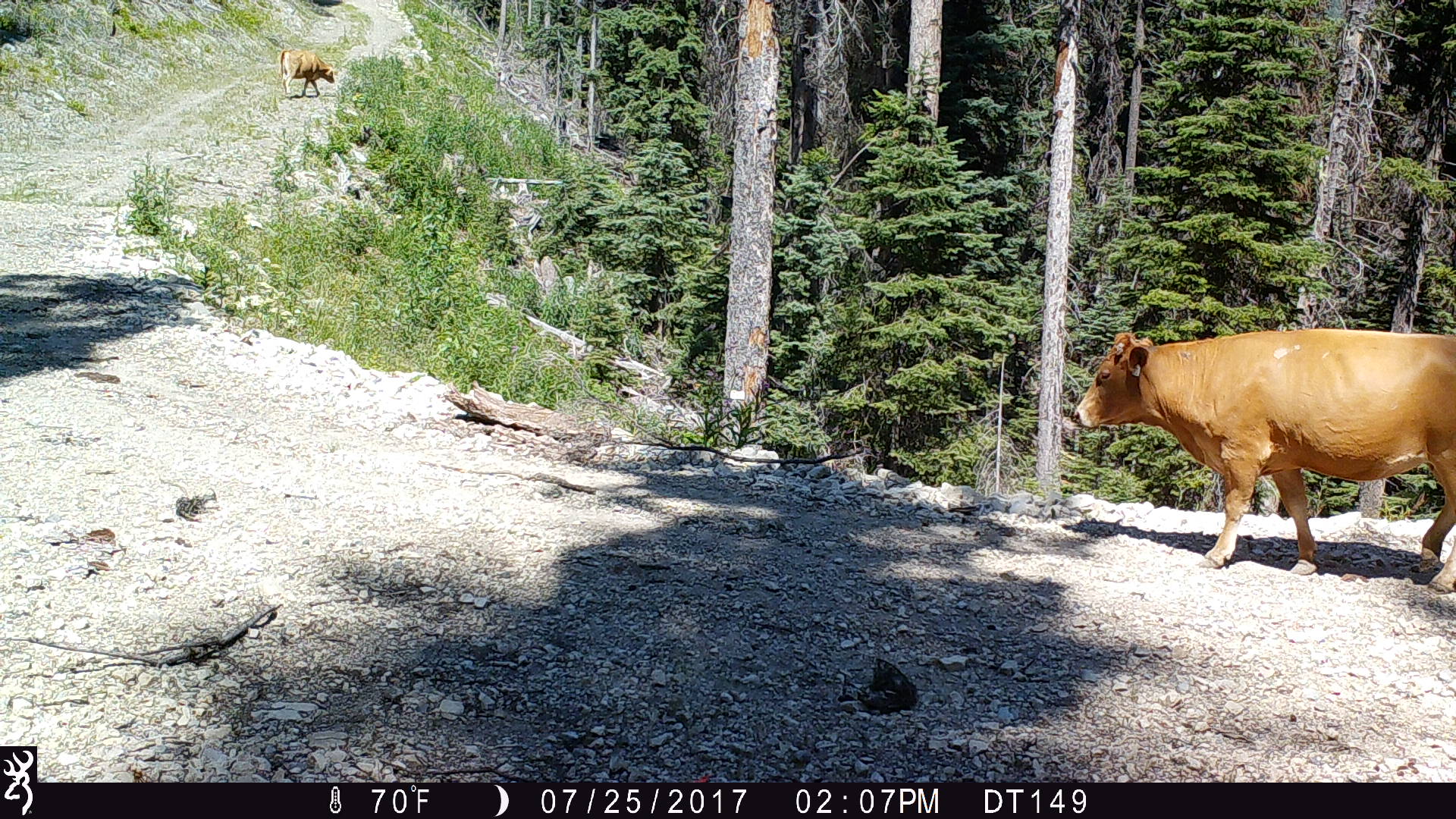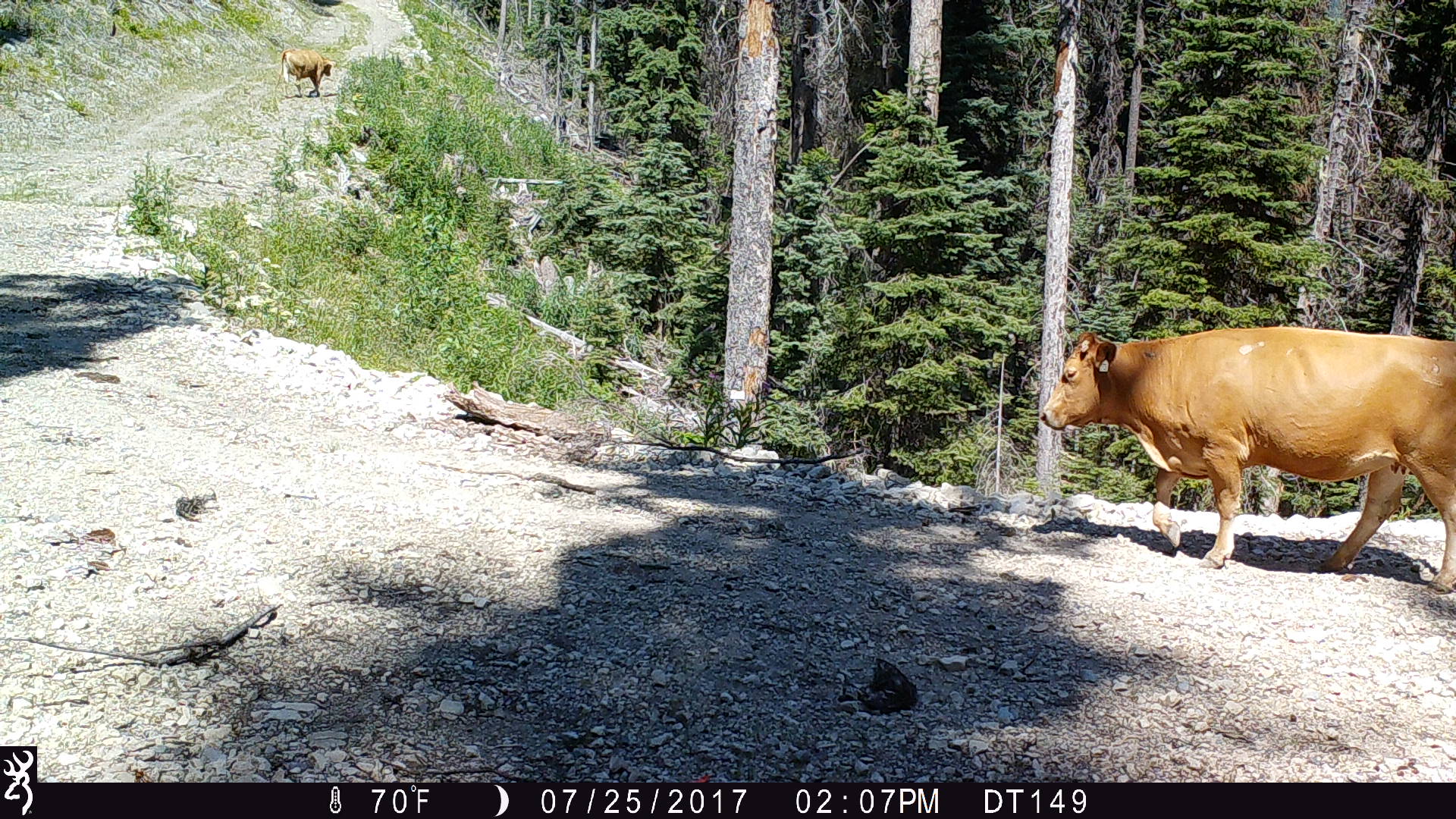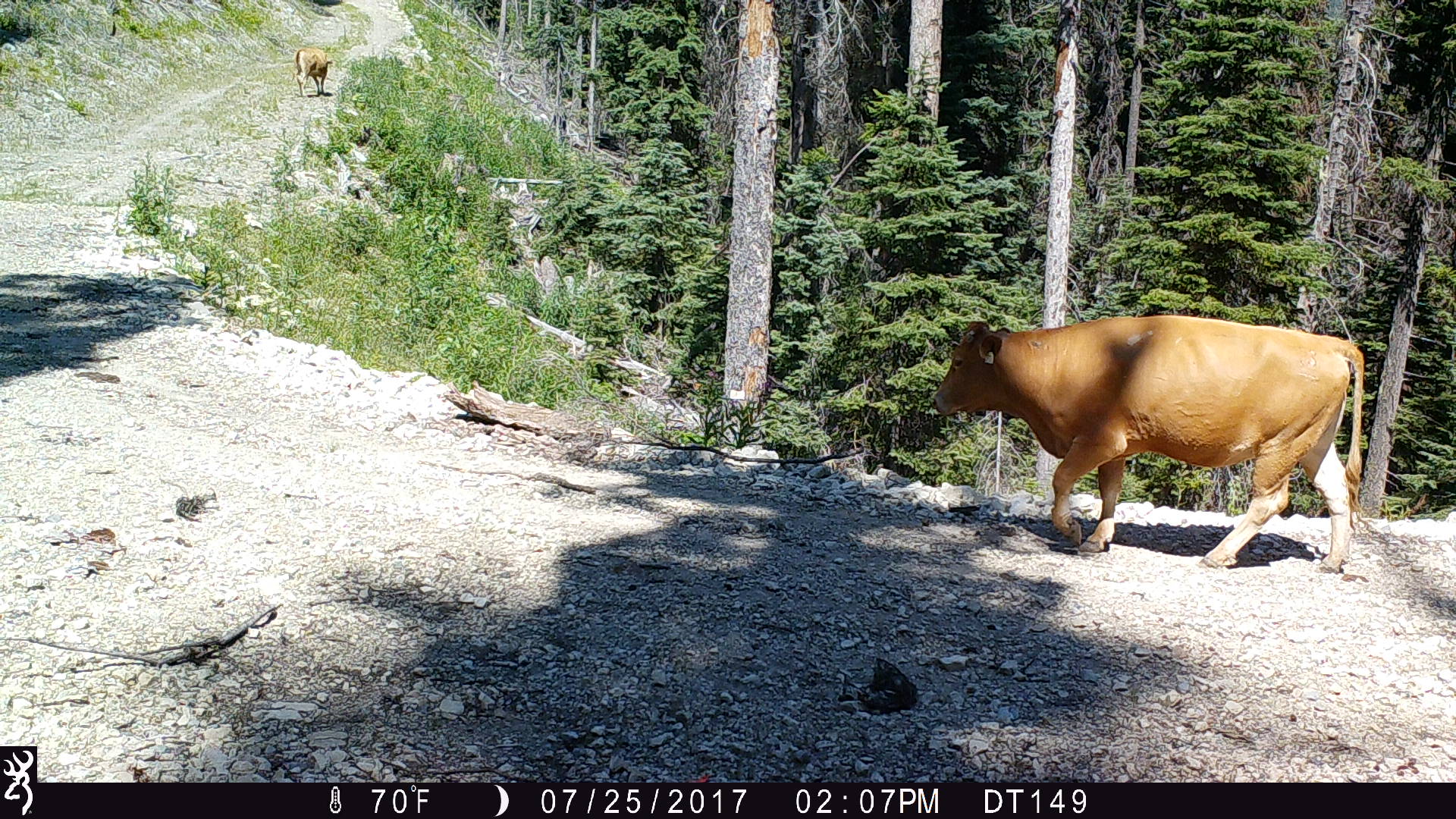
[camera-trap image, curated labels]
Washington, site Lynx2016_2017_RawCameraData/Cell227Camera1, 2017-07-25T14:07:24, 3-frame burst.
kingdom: Animalia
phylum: Chordata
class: Mammalia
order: Artiodactyla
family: Bovidae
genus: Bos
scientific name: Bos taurus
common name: domestic cattle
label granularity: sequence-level